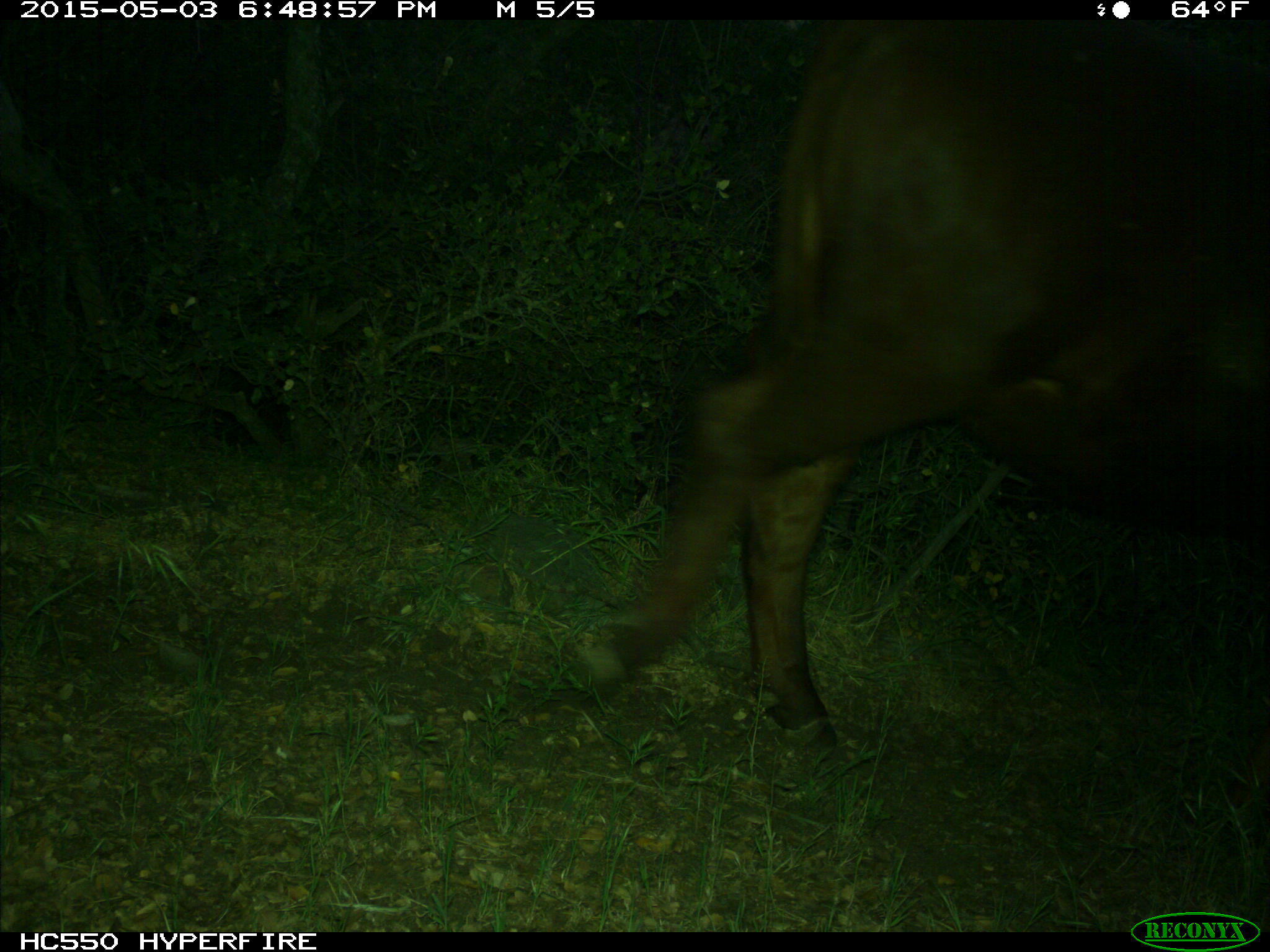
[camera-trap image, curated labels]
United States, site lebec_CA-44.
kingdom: Animalia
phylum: Chordata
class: Mammalia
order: Artiodactyla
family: Bovidae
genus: Bos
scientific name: Bos taurus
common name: domestic cow